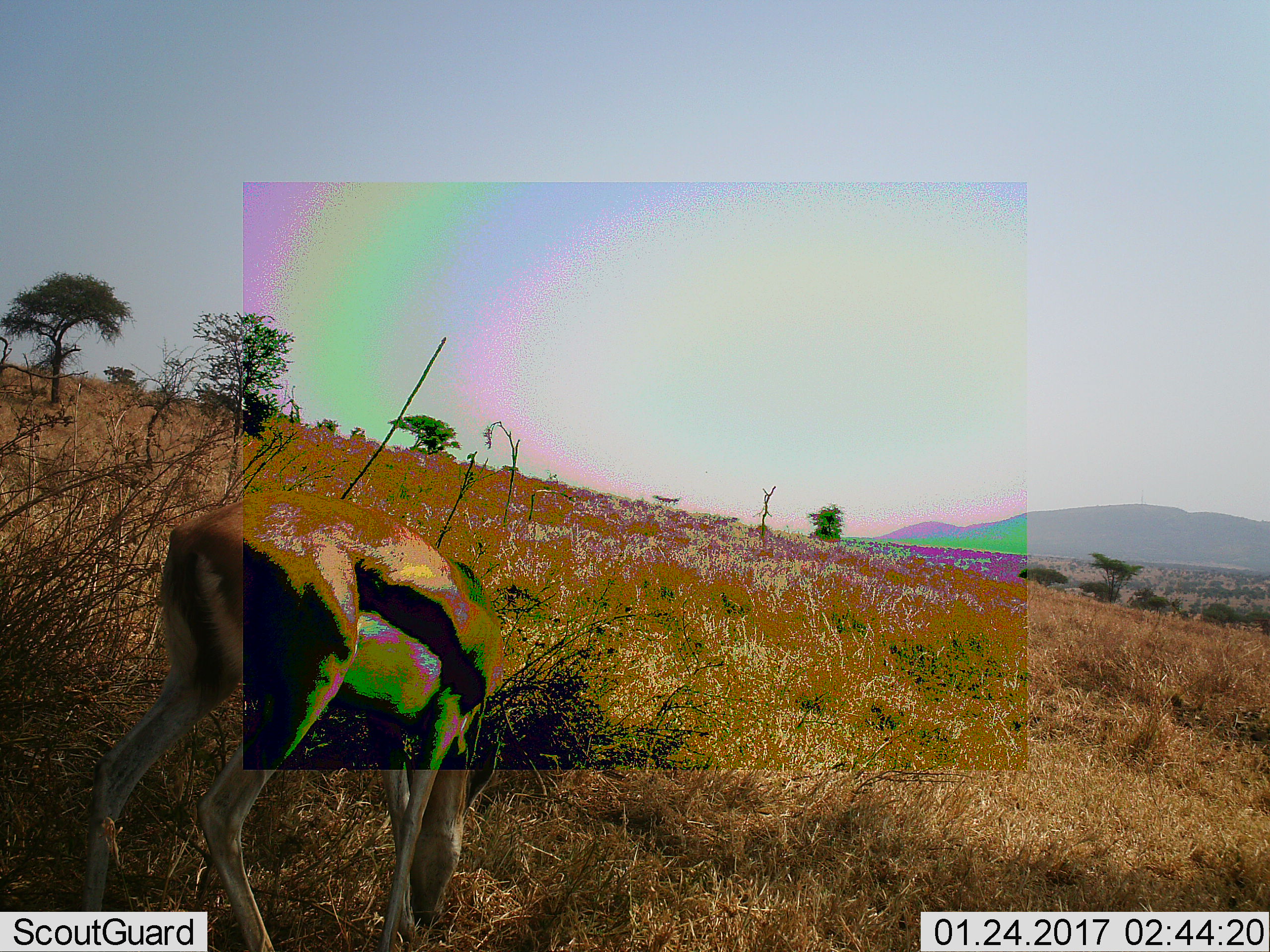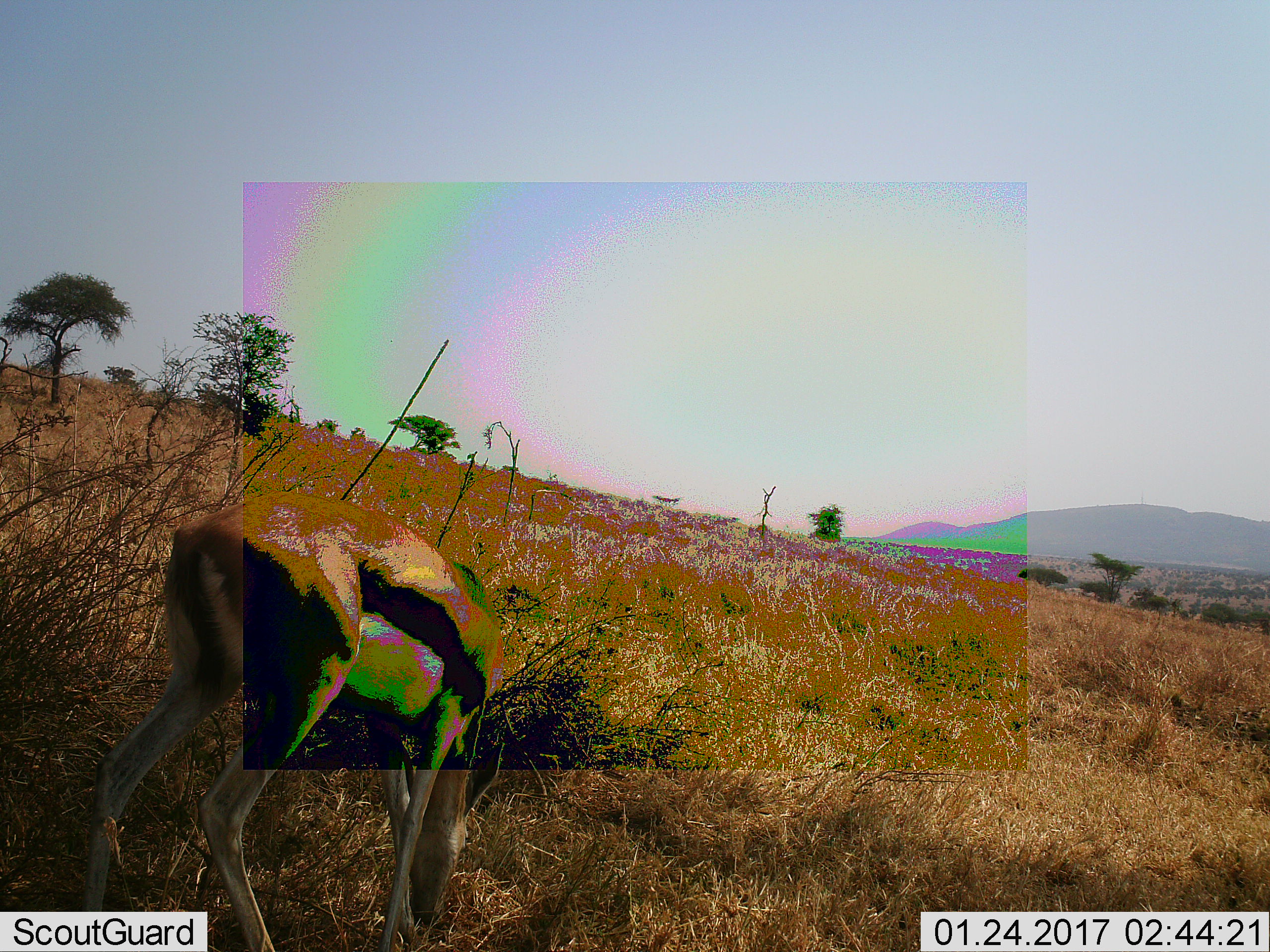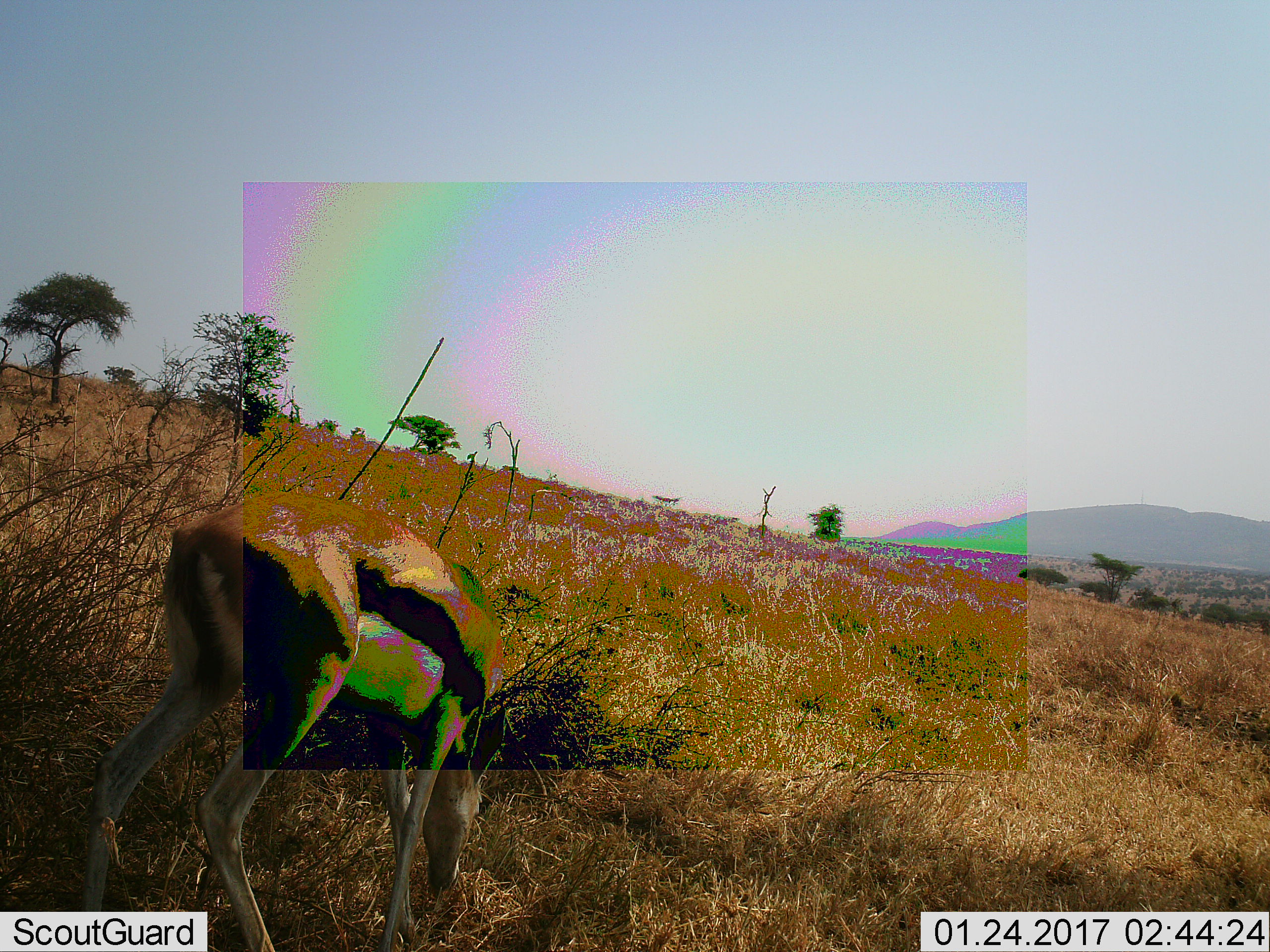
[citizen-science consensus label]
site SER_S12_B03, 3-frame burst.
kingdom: Animalia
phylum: Chordata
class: Mammalia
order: Artiodactyla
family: Bovidae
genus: Eudorcas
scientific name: Eudorcas thomsonii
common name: thomson's gazelle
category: gazellethomsons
Gazellethomsons (thomson's gazelle) (Eudorcas thomsonii), count 1. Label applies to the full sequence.